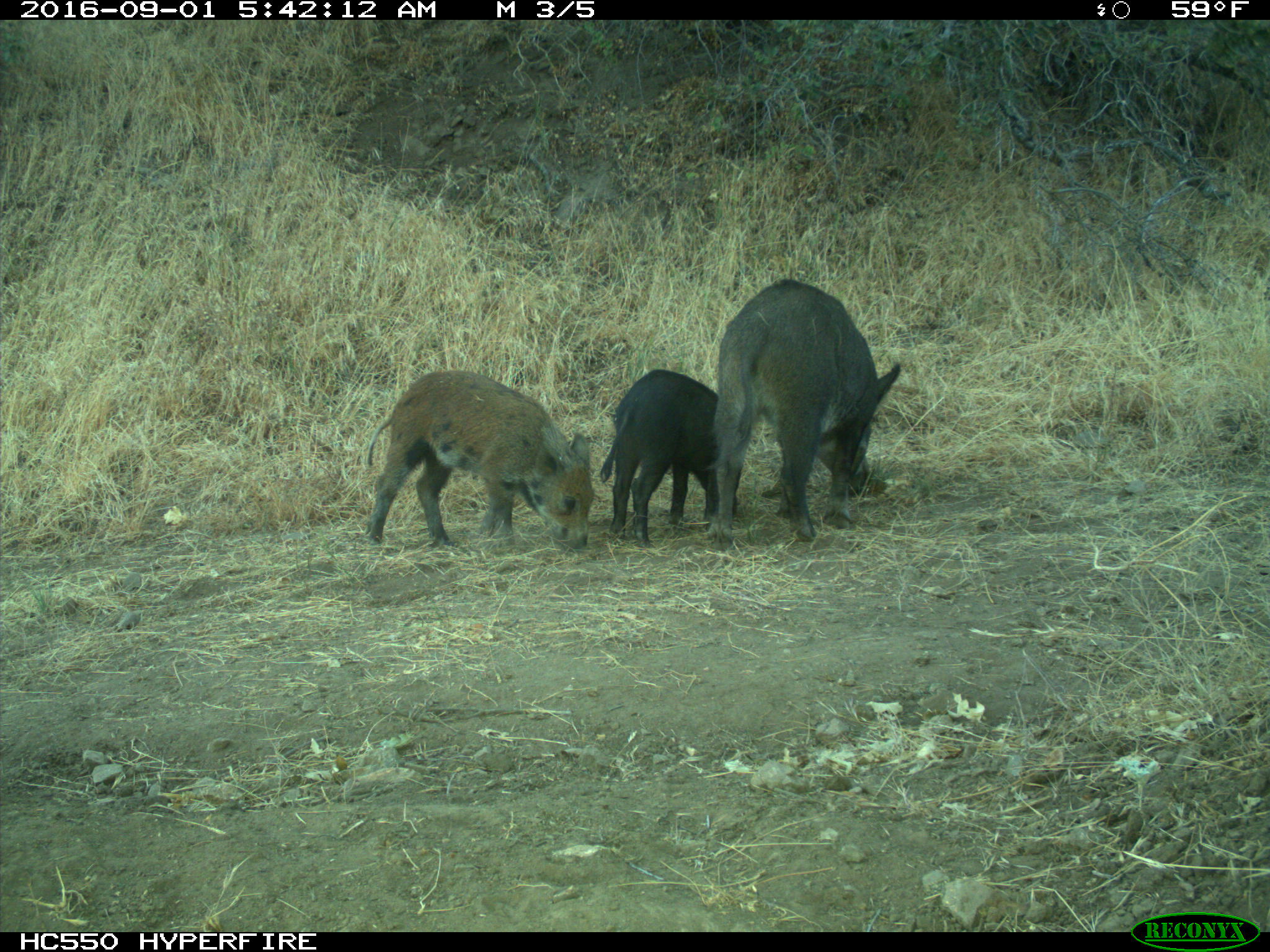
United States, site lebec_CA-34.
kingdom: Animalia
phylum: Chordata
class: Mammalia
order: Artiodactyla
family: Suidae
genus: Sus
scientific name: Sus scrofa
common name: wild boar